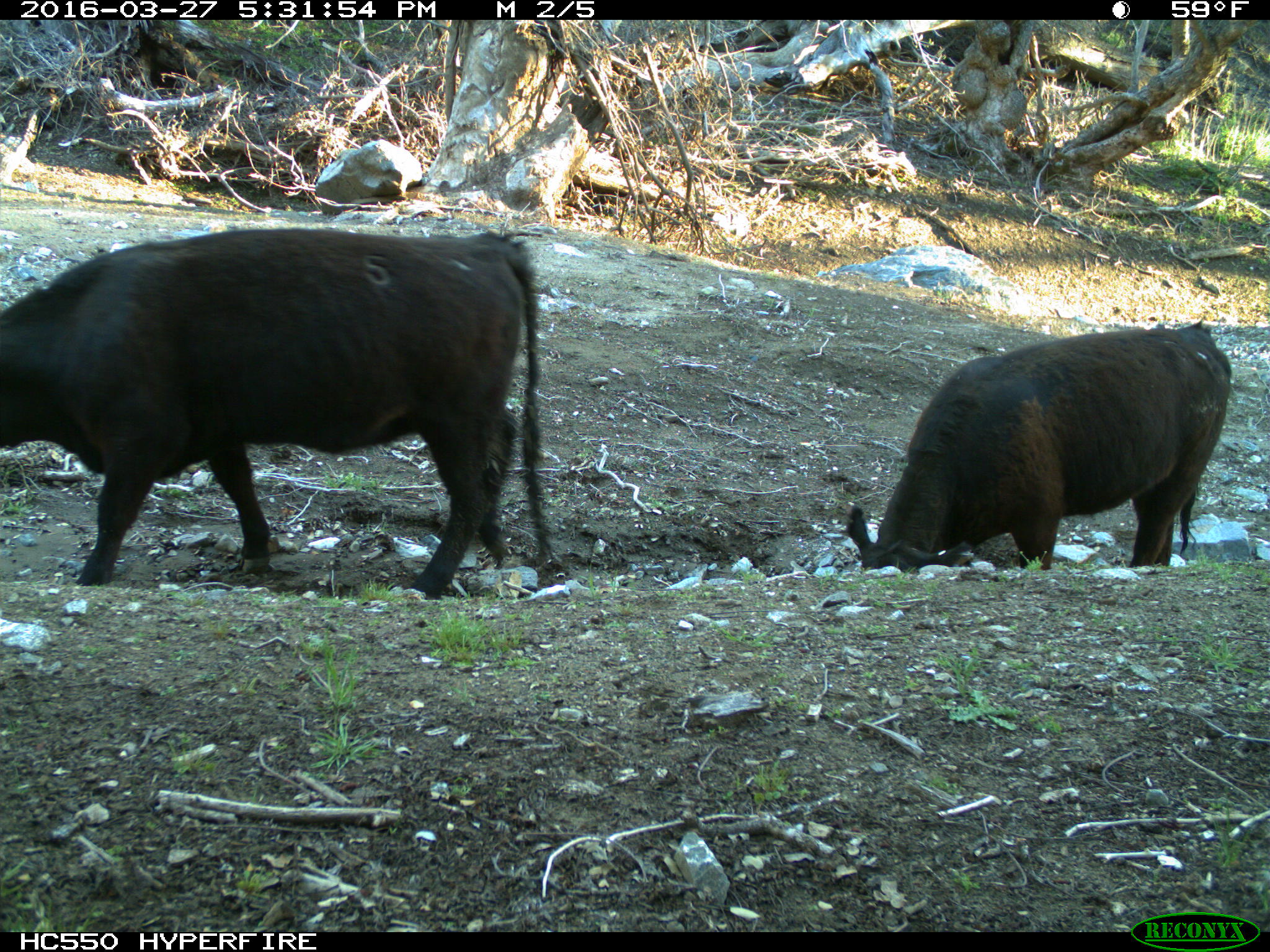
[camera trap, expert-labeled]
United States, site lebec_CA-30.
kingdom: Animalia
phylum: Chordata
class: Mammalia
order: Artiodactyla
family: Bovidae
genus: Bos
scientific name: Bos taurus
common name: domestic cow